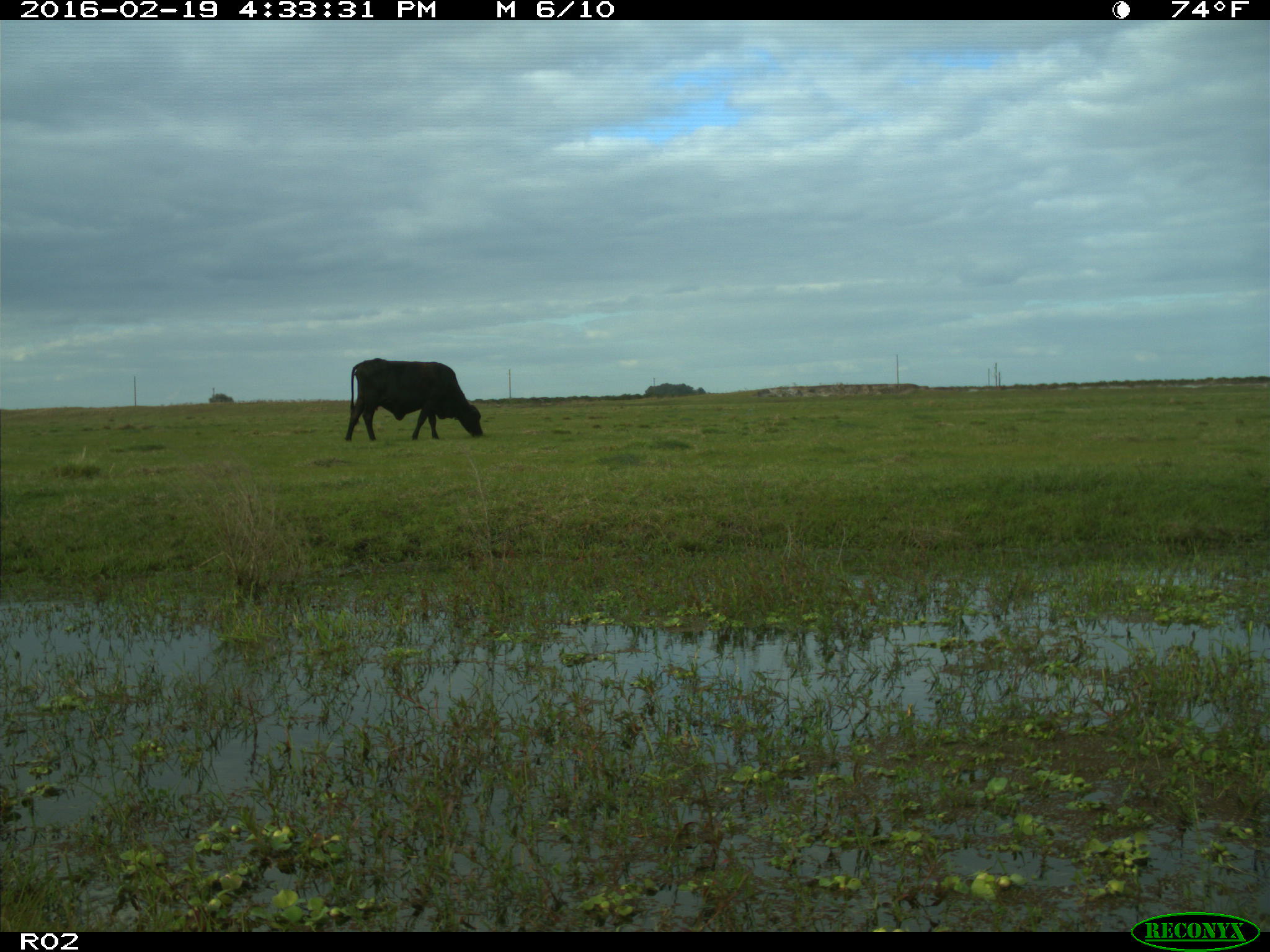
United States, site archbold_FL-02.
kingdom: Animalia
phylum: Chordata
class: Mammalia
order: Artiodactyla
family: Bovidae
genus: Bos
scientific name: Bos taurus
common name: domestic cow